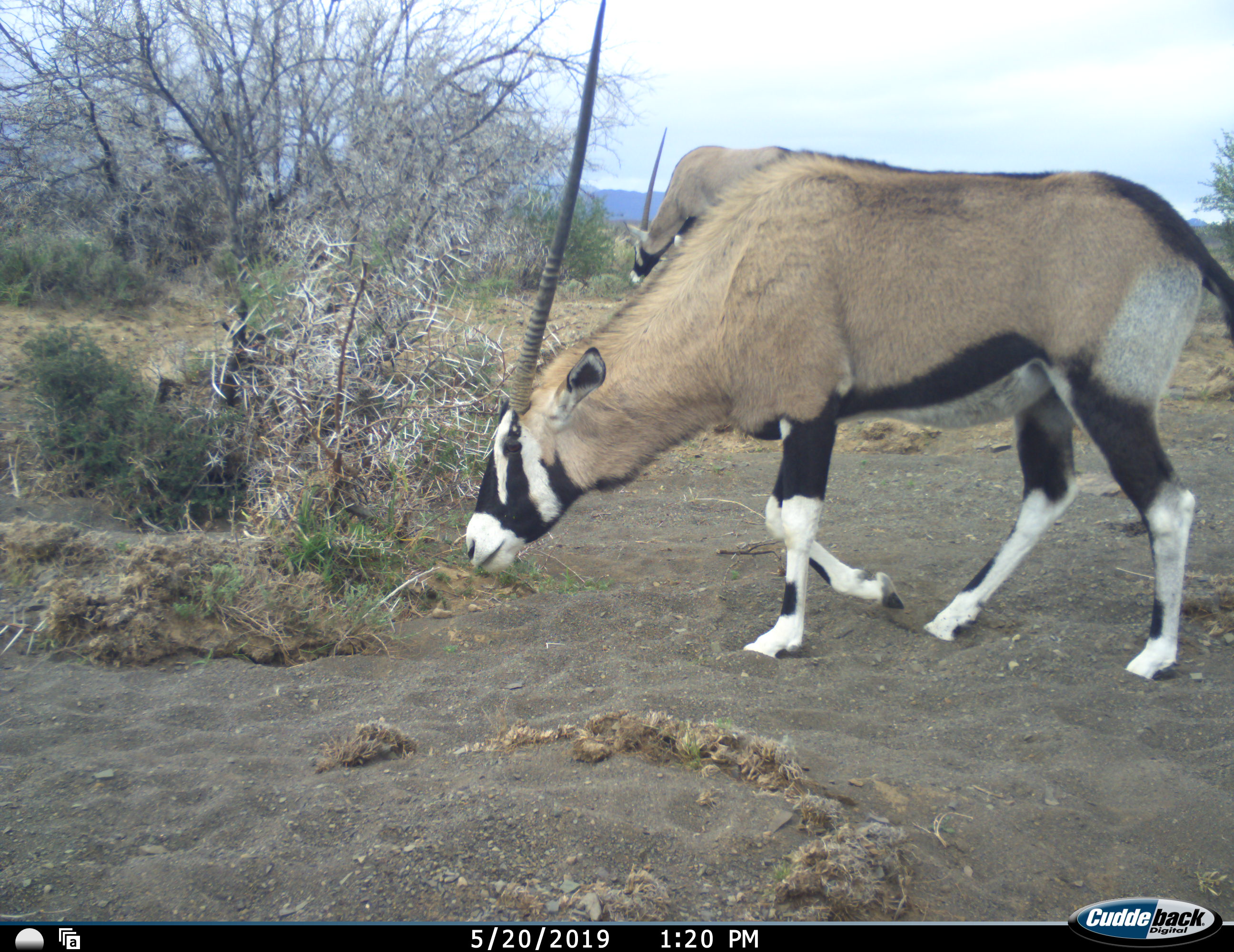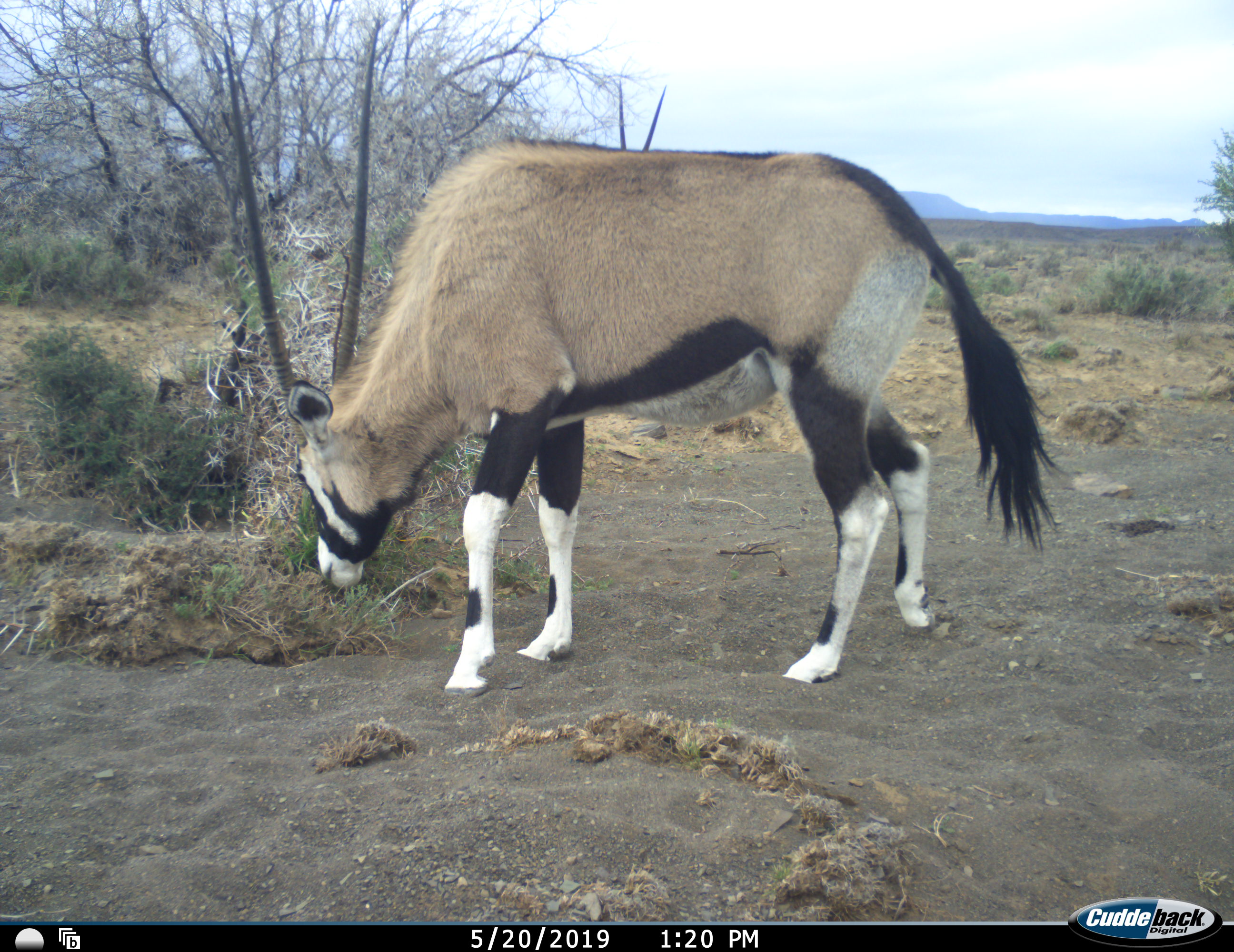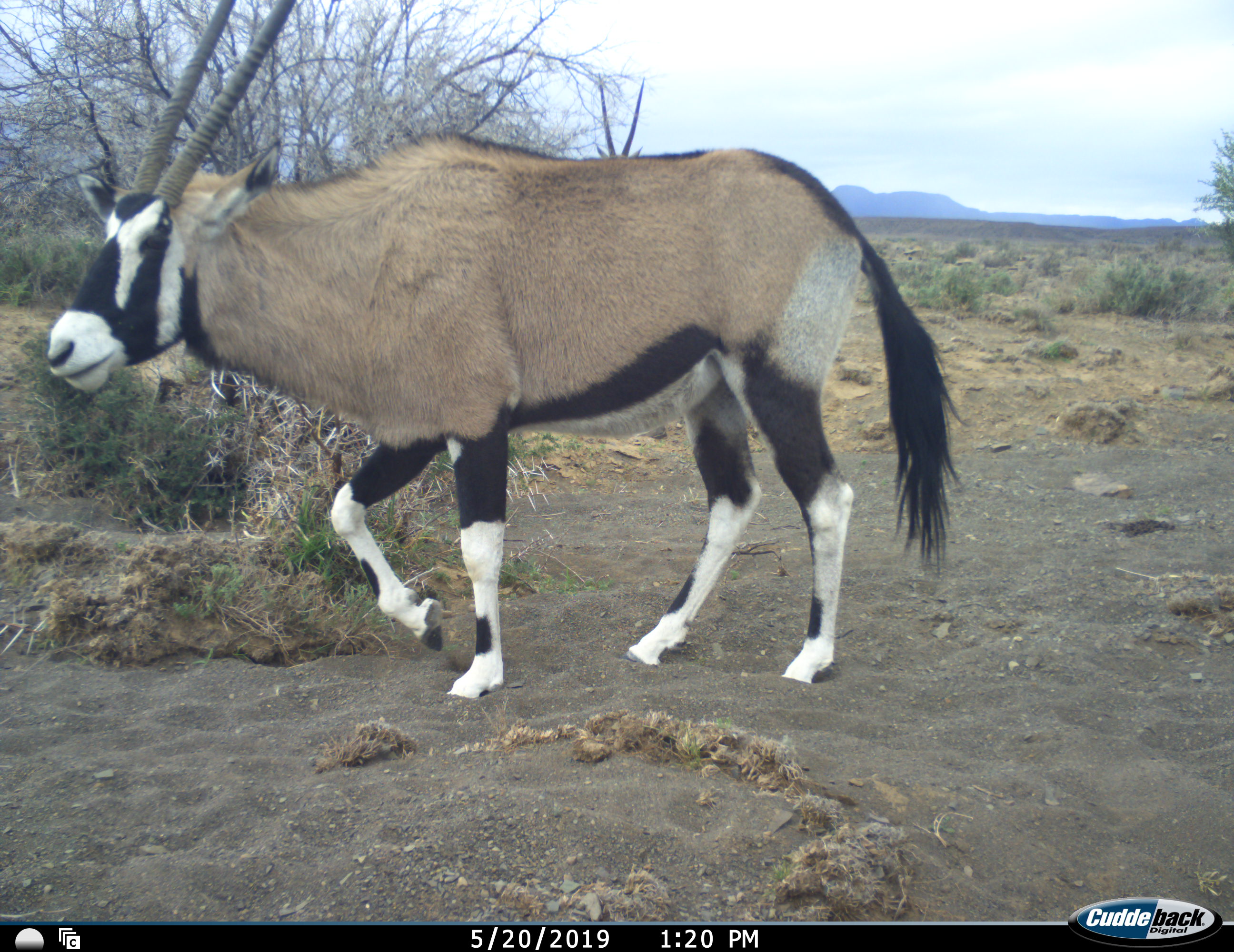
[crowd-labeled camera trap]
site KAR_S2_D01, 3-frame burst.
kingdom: Animalia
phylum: Chordata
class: Mammalia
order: Artiodactyla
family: Bovidae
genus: Oryx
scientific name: Oryx gazella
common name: gemsbok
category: oryx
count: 2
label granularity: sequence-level